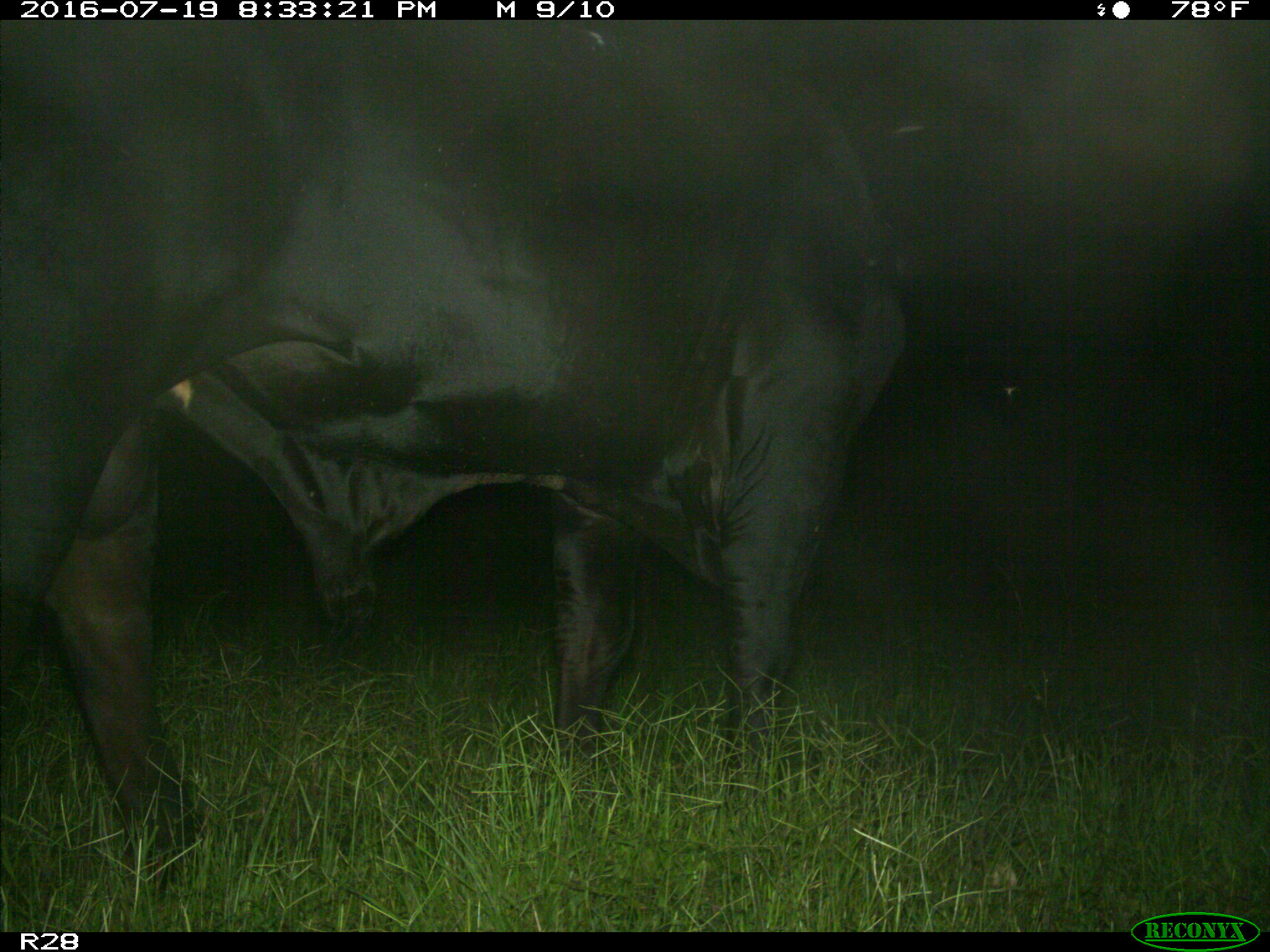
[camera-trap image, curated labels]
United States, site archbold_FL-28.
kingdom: Animalia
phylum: Chordata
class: Mammalia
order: Artiodactyla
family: Bovidae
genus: Bos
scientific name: Bos taurus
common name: domestic cow